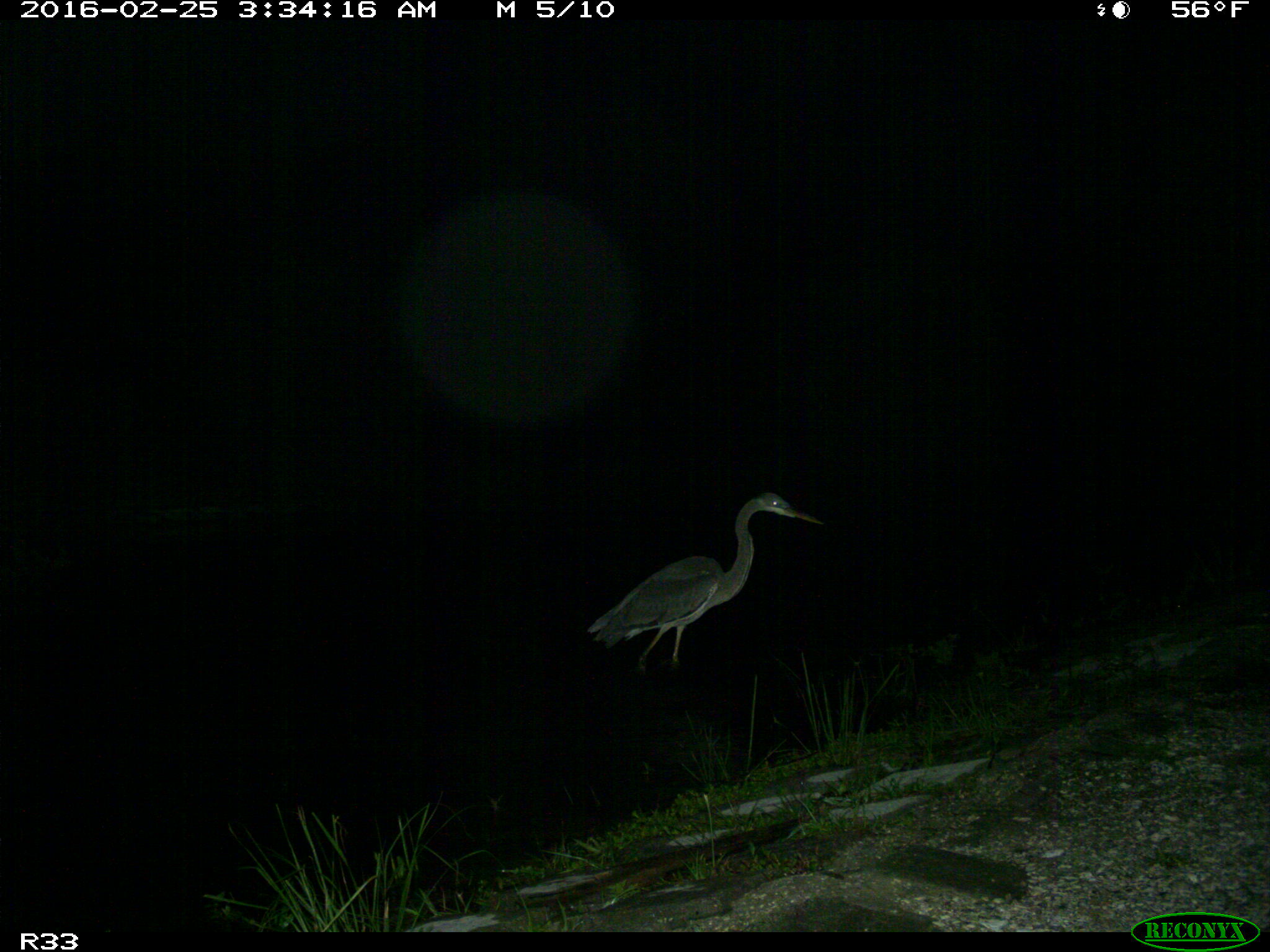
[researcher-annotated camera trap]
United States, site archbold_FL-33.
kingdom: Animalia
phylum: Chordata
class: Aves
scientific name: Aves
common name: birds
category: unidentified bird